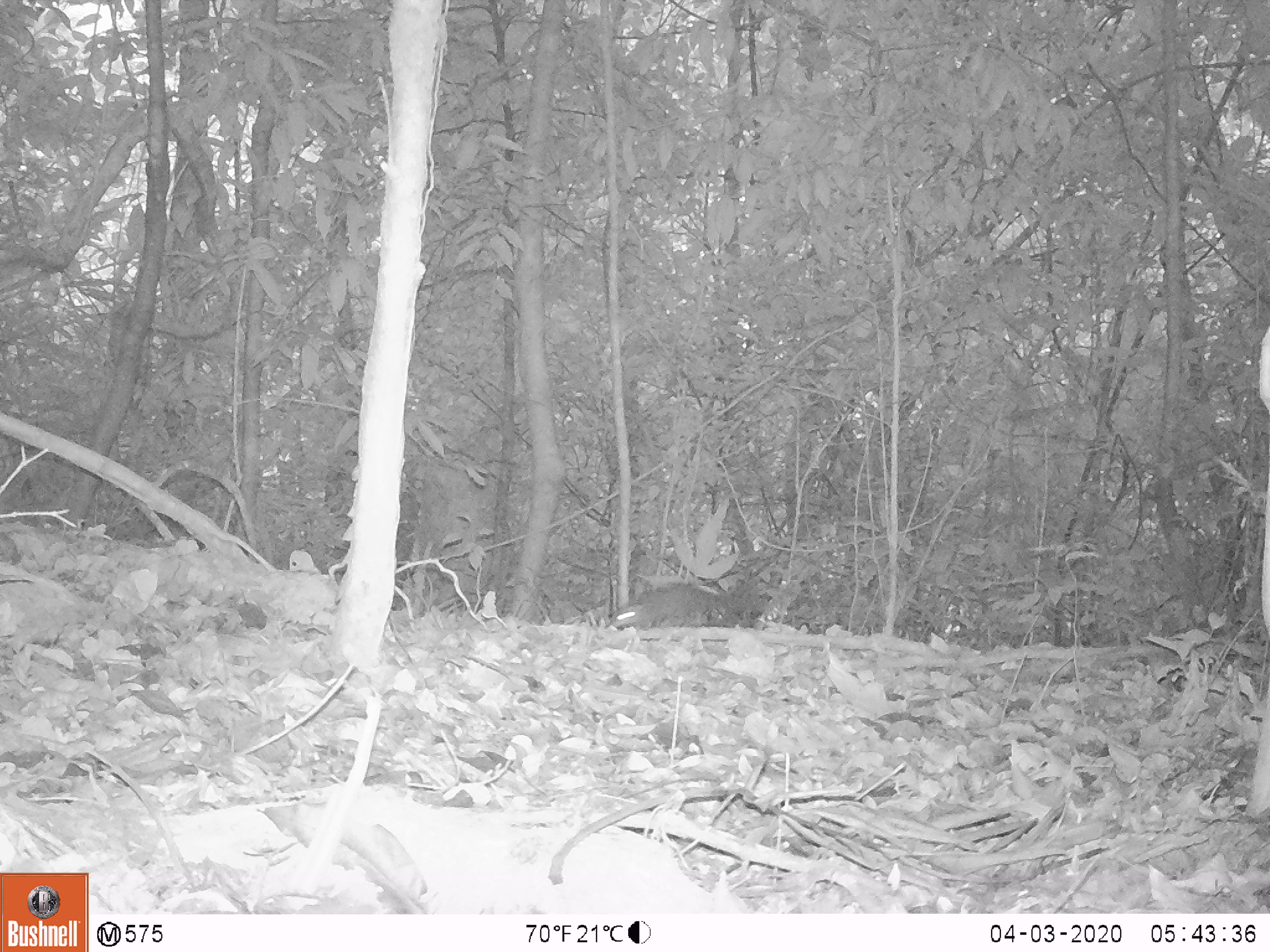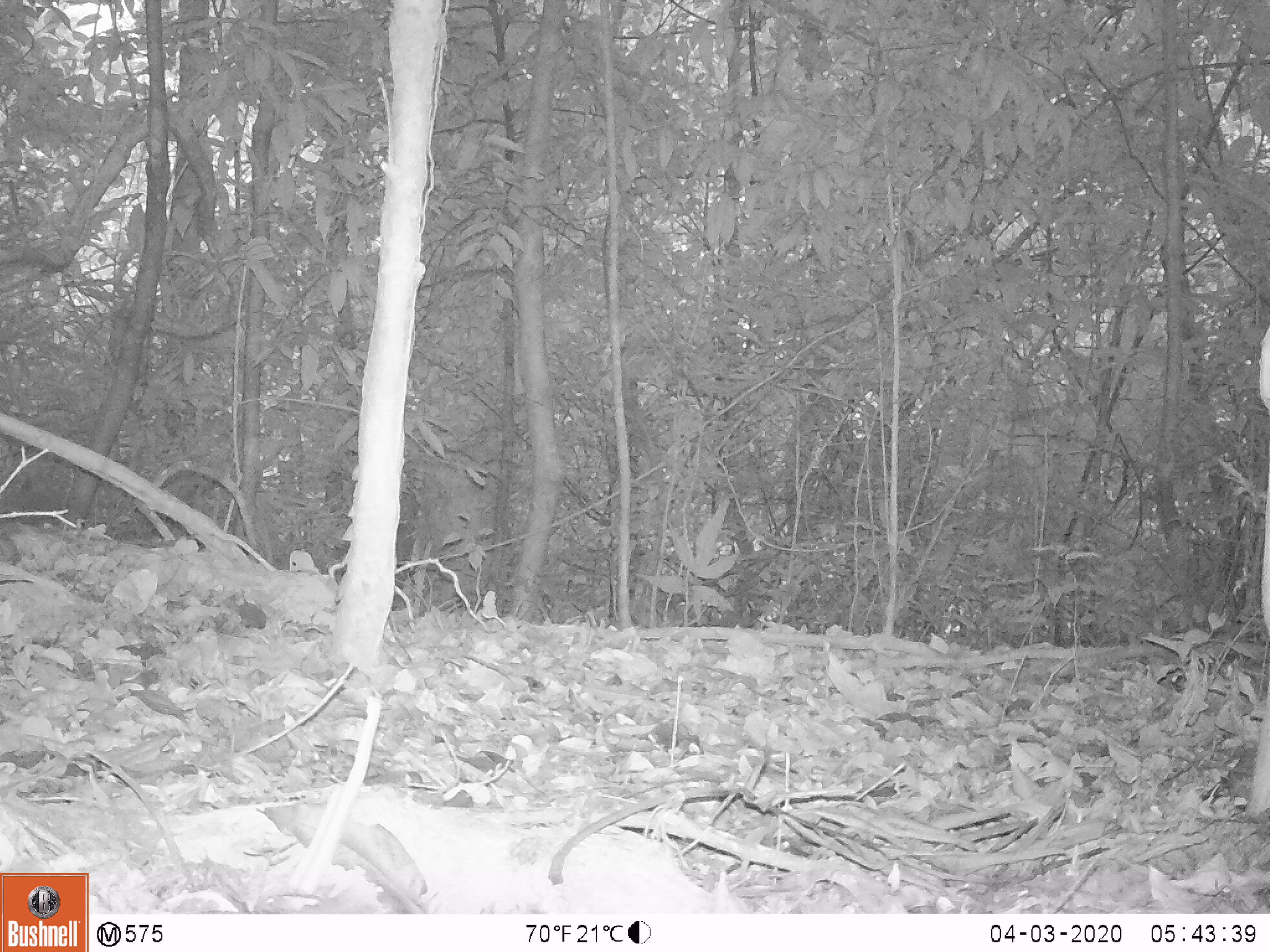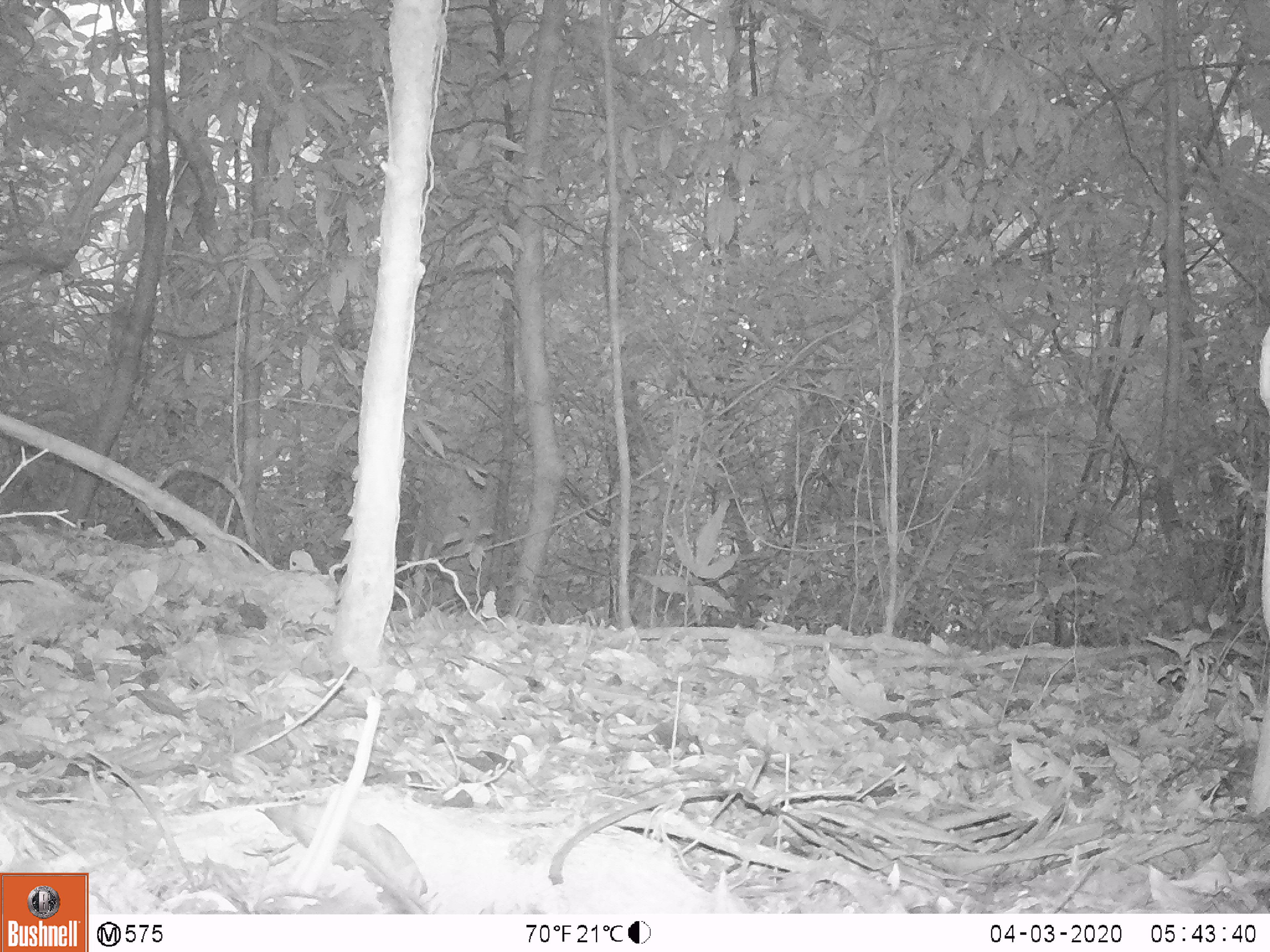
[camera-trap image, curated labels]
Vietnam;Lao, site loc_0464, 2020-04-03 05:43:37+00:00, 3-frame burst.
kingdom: Animalia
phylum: Chordata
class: Mammalia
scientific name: Mammalia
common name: mammal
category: unidentified small mammal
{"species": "unidentified small mammal (mammal) (Mammalia)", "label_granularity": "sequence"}